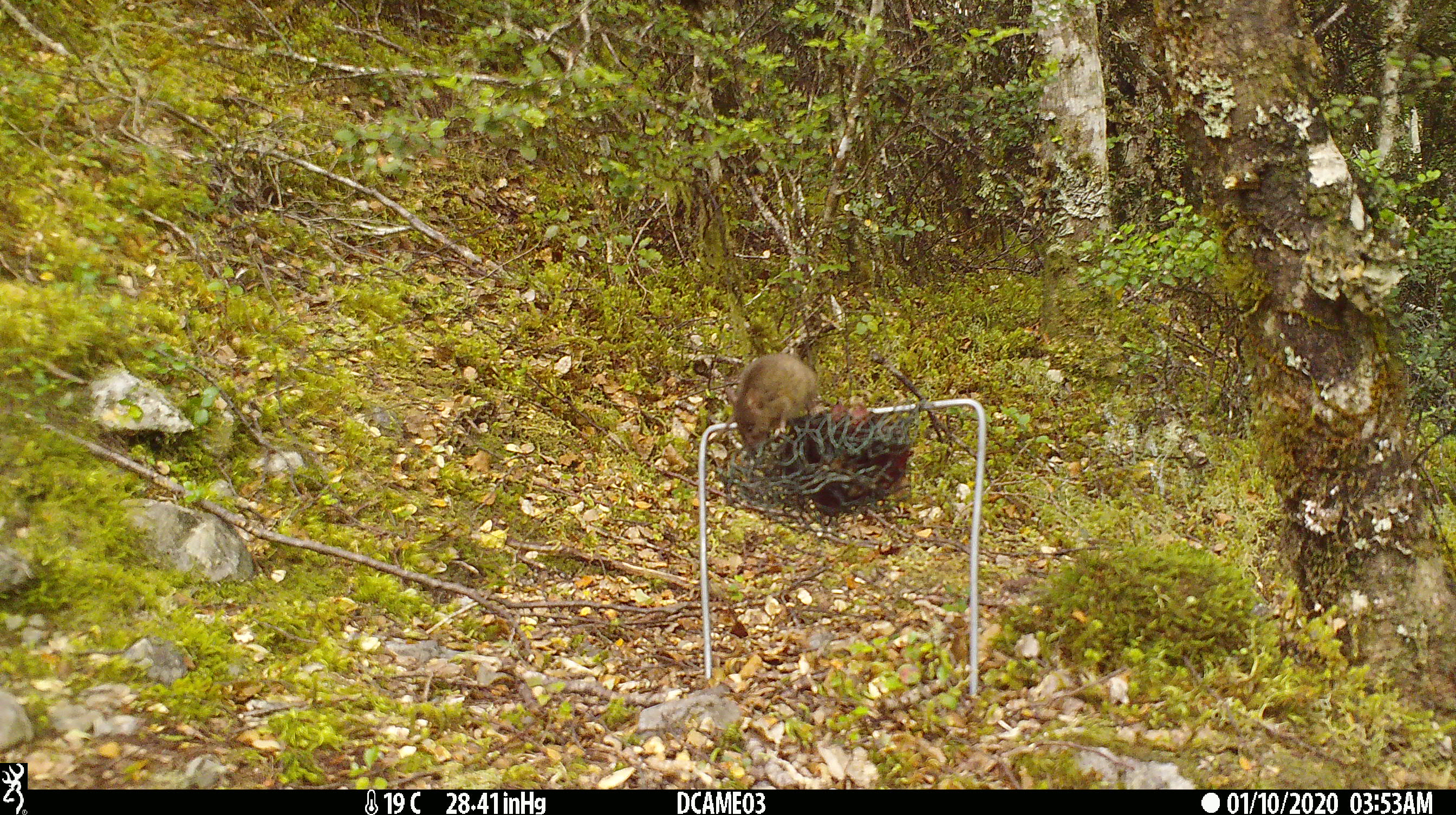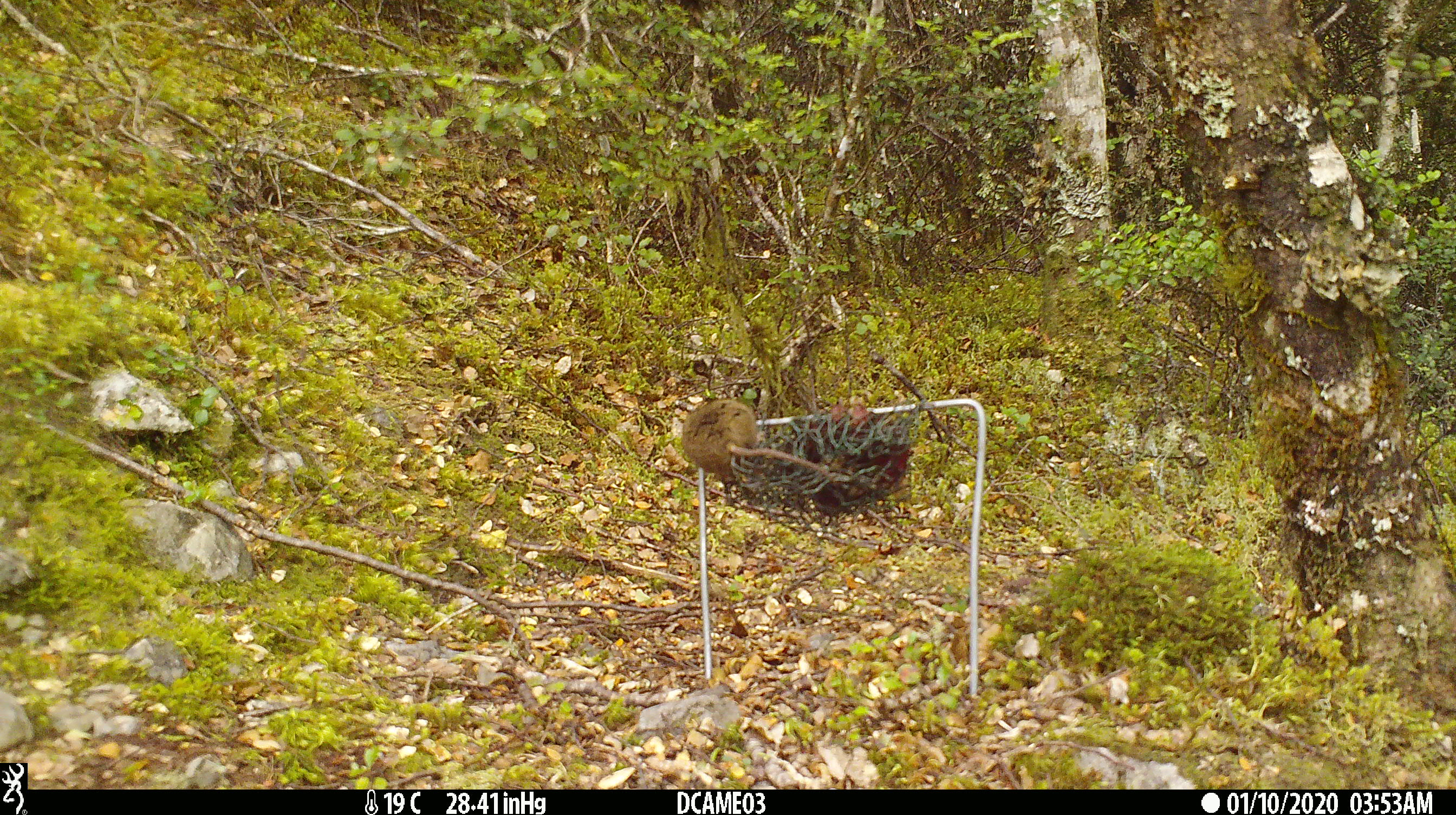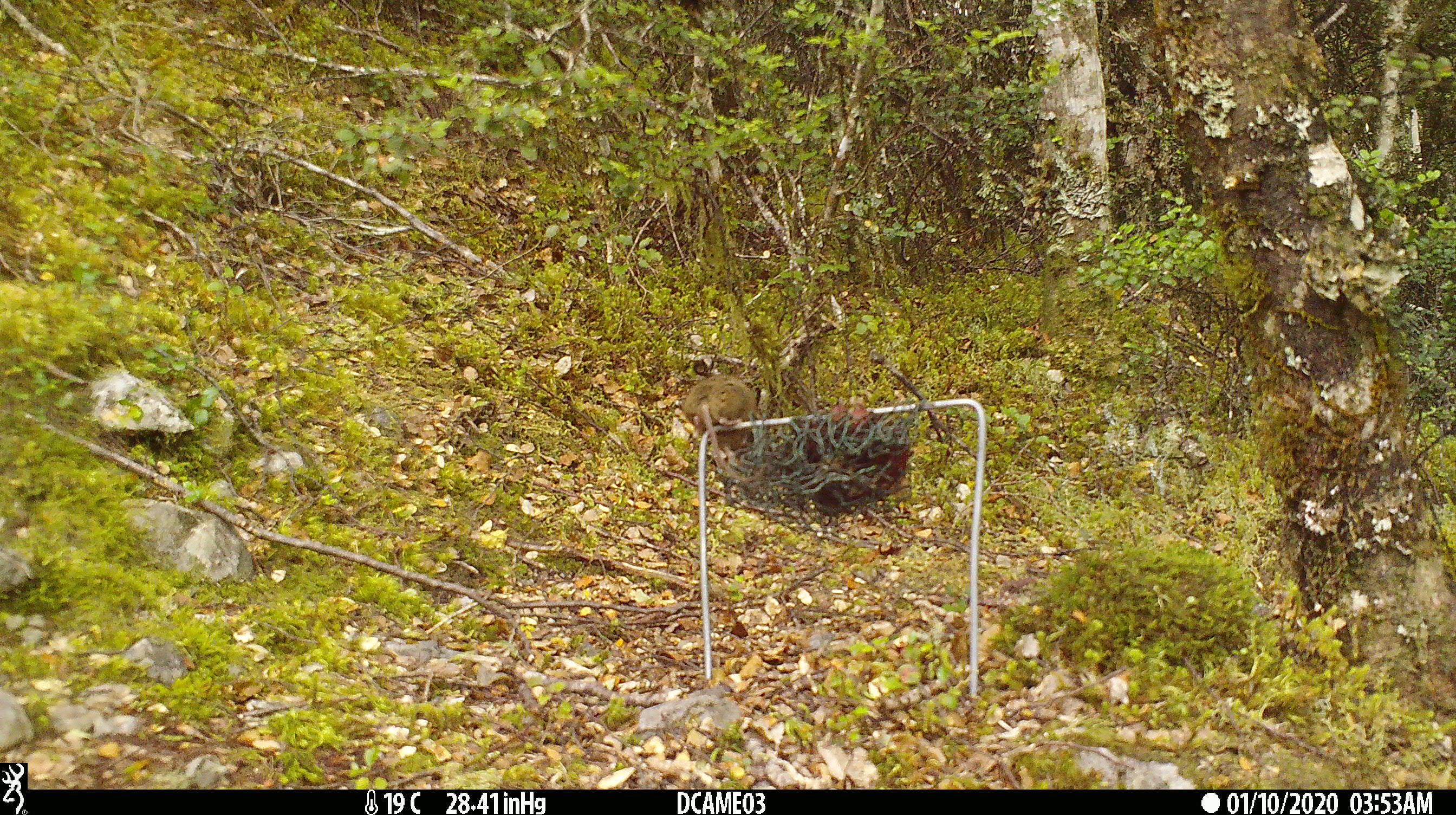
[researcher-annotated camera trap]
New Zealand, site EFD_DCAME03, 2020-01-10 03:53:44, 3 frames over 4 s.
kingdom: Animalia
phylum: Chordata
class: Mammalia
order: Rodentia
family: Muridae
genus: Mus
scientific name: Mus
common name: mouse